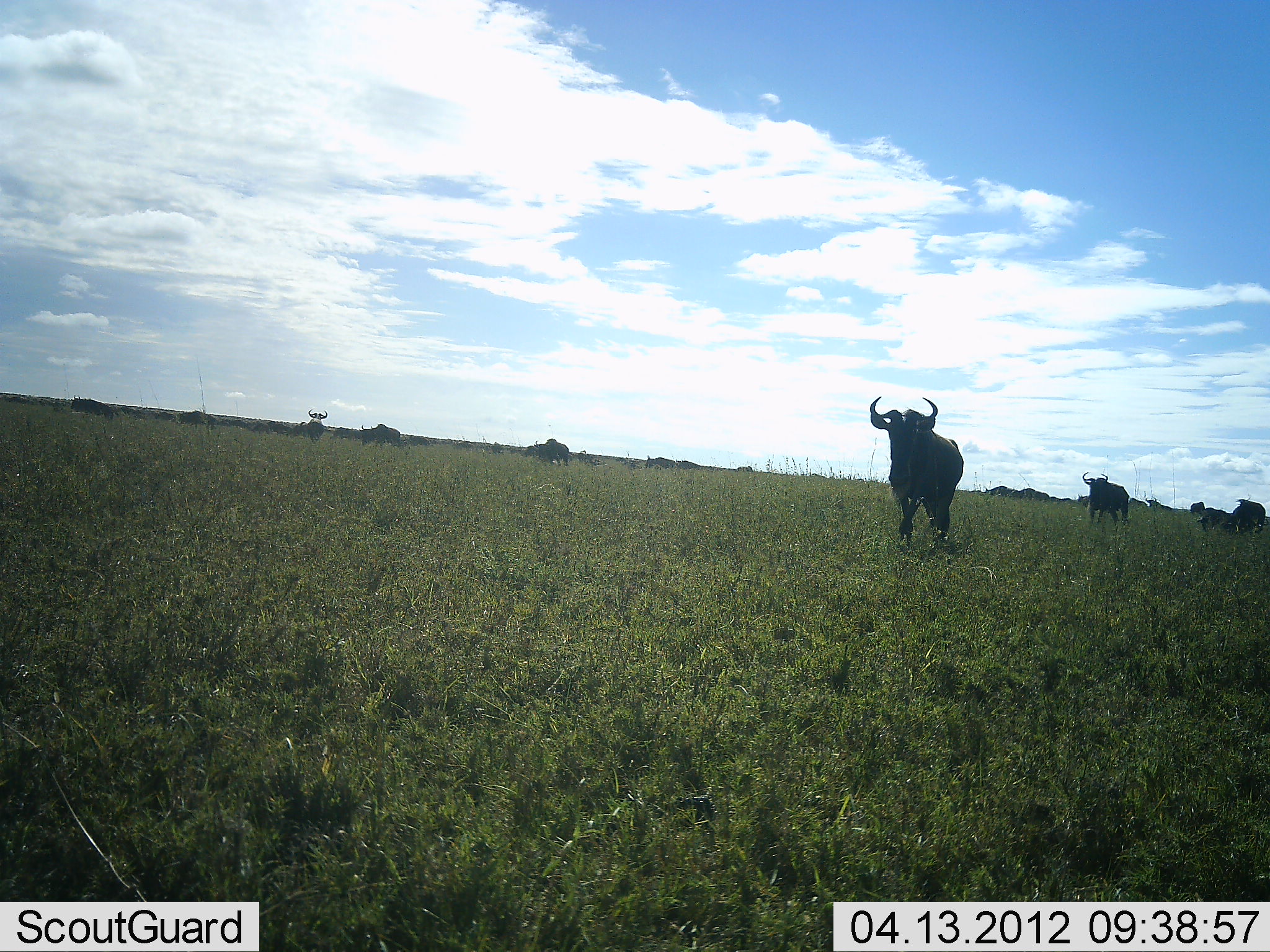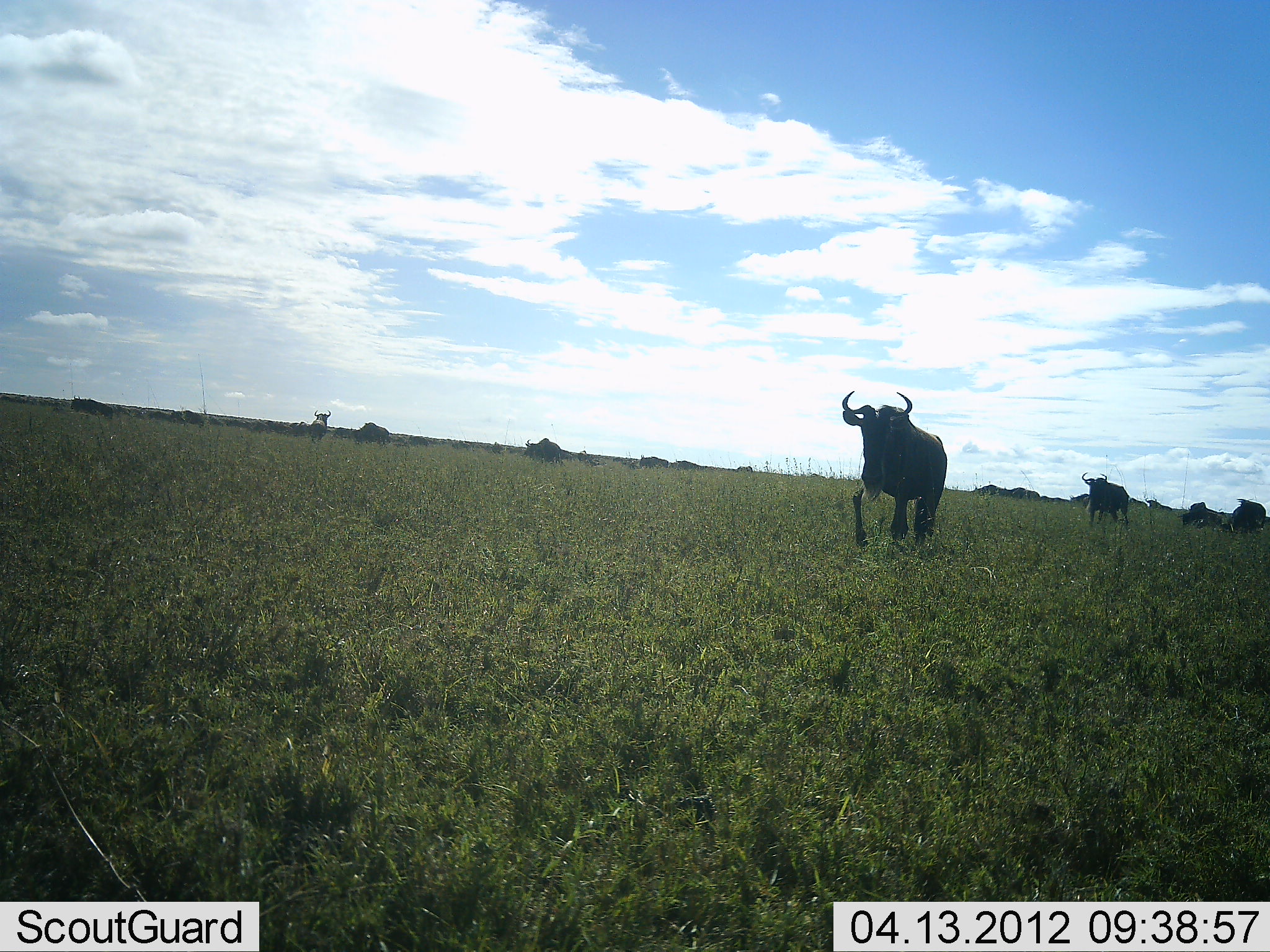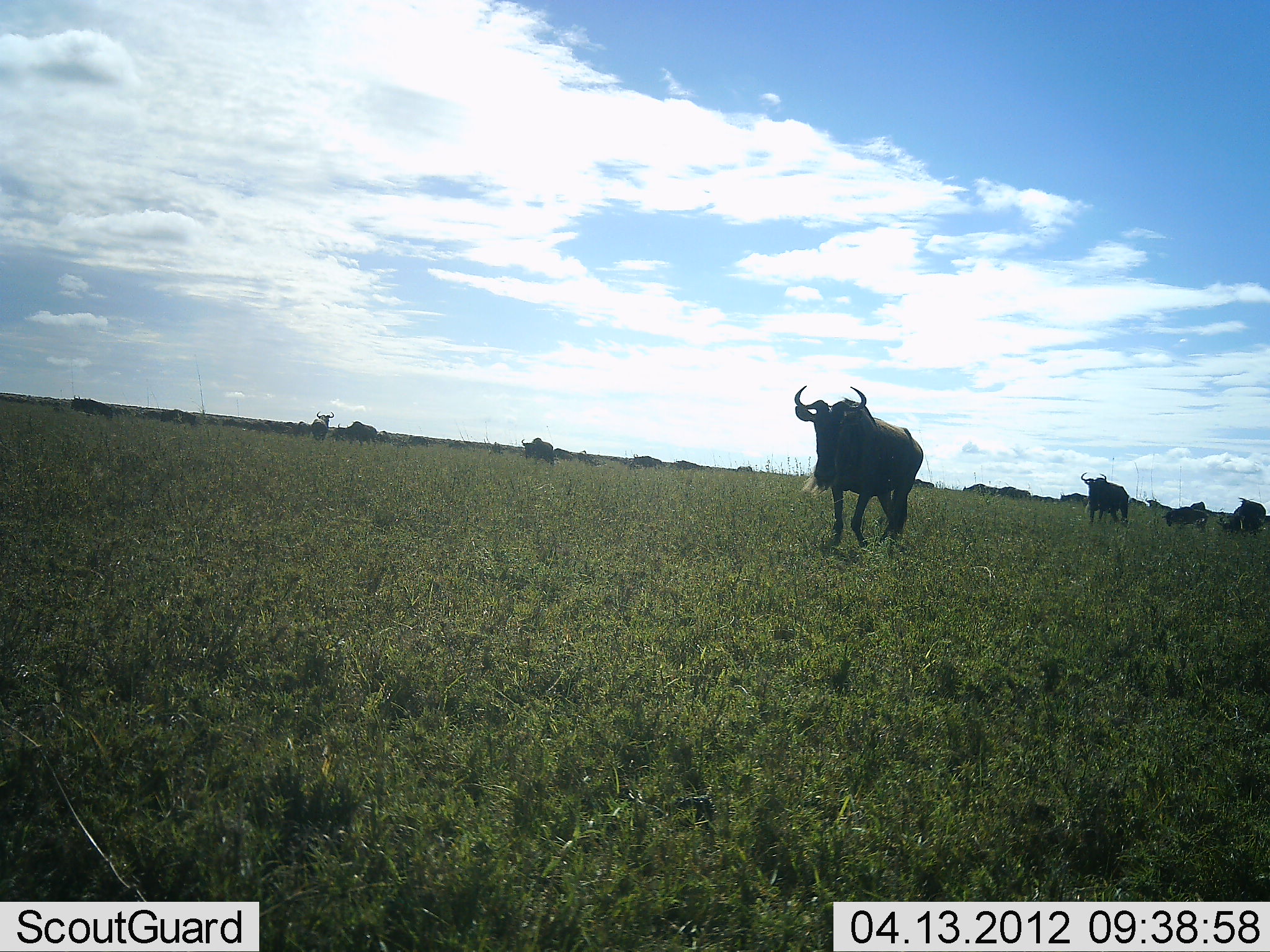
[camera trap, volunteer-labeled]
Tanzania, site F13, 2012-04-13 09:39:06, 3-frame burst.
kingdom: Animalia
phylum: Chordata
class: Mammalia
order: Artiodactyla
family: Bovidae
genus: Connochaetes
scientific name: Connochaetes taurinus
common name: blue wildebeest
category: wildebeest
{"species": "wildebeest (blue wildebeest) (Connochaetes taurinus)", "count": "11-50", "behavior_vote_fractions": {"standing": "35%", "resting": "0%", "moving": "96%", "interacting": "4%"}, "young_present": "0%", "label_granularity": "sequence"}